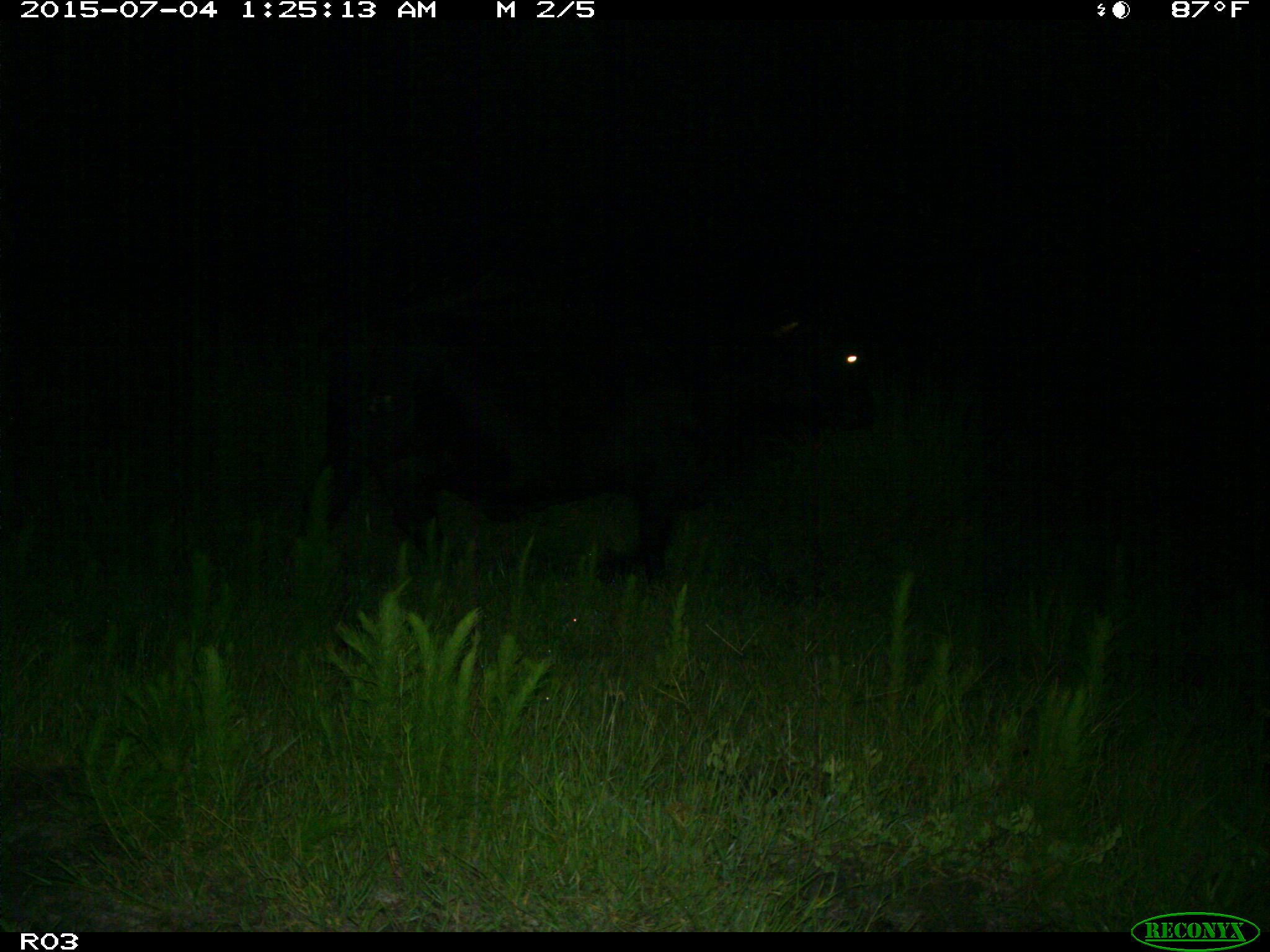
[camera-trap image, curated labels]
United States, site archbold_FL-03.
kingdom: Animalia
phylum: Chordata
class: Mammalia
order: Artiodactyla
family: Bovidae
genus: Bos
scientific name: Bos taurus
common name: domestic cow